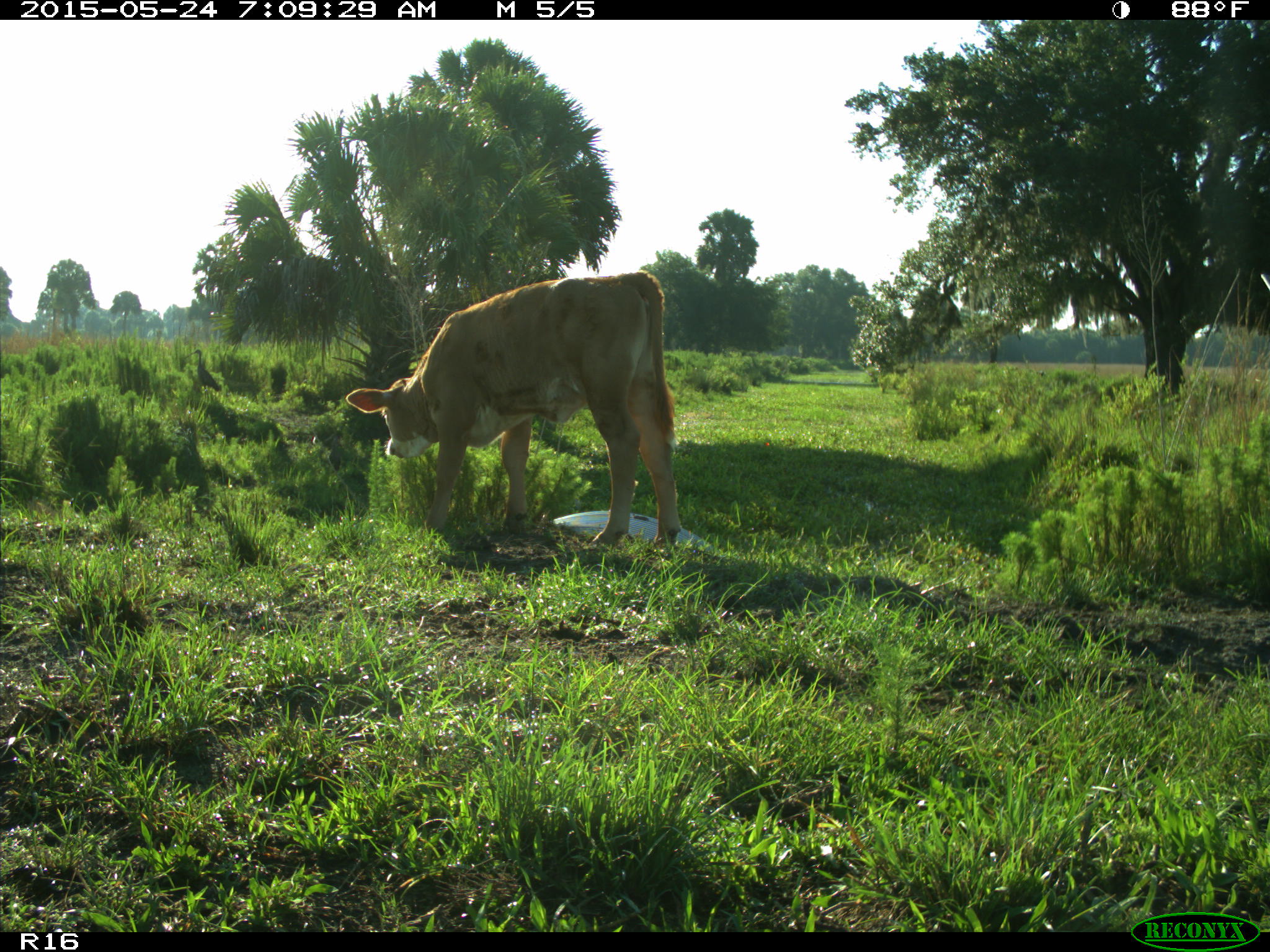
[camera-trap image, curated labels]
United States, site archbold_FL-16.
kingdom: Animalia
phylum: Chordata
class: Mammalia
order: Artiodactyla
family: Bovidae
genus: Bos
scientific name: Bos taurus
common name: domestic cow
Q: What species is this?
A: Bos taurus (domestic cow).